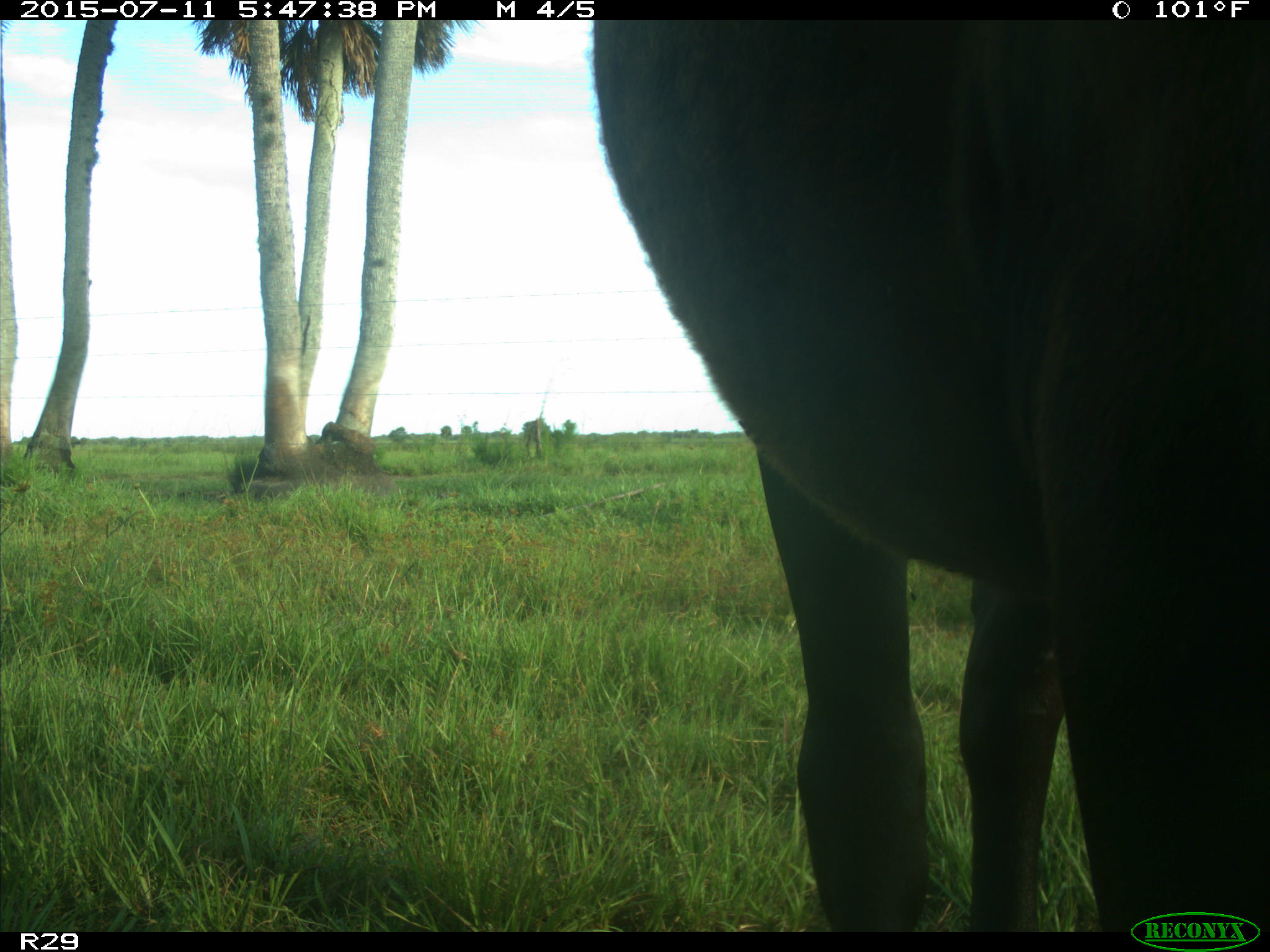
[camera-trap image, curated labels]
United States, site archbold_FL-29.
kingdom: Animalia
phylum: Chordata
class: Mammalia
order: Artiodactyla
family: Bovidae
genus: Bos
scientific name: Bos taurus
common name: domestic cow